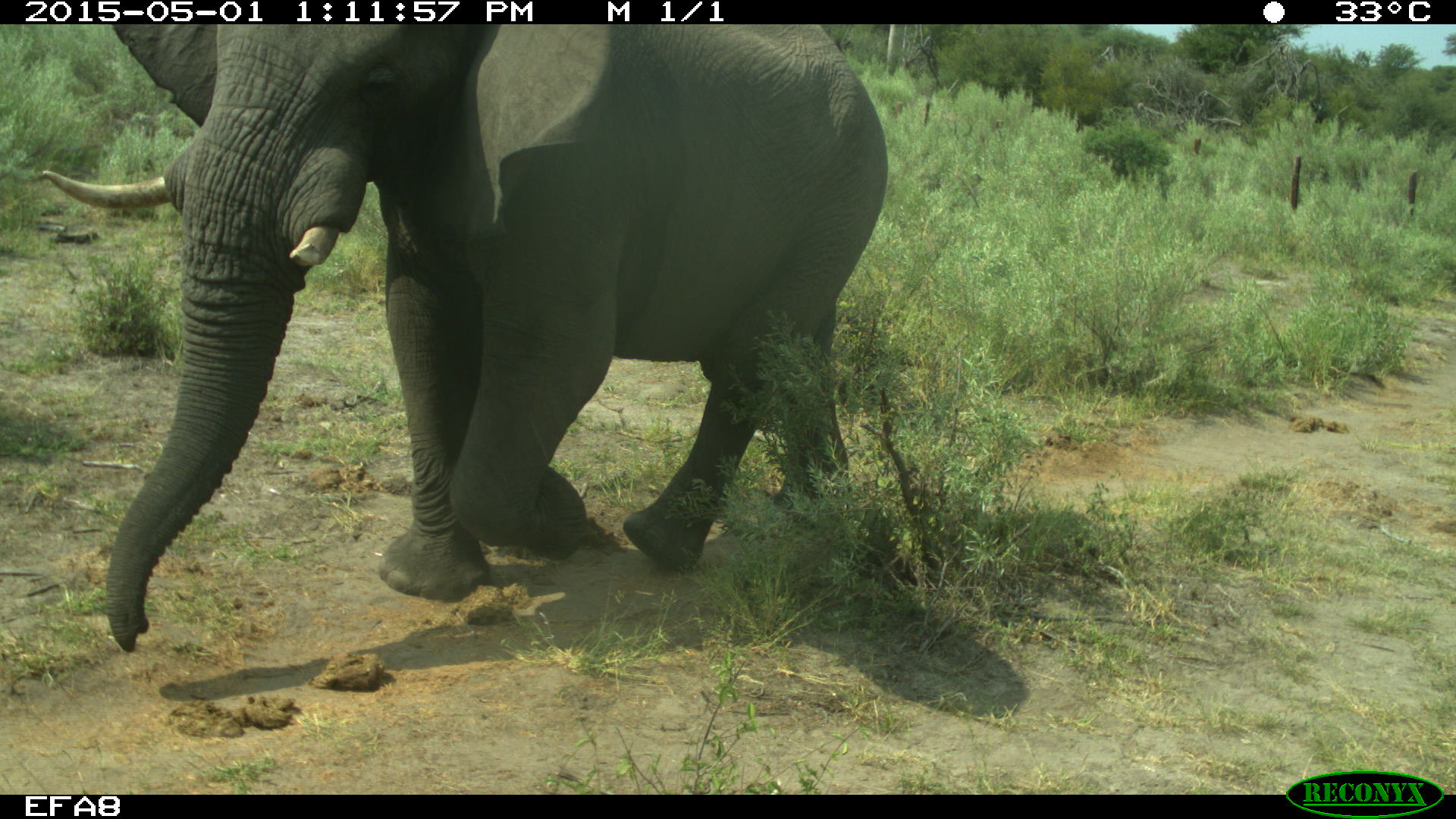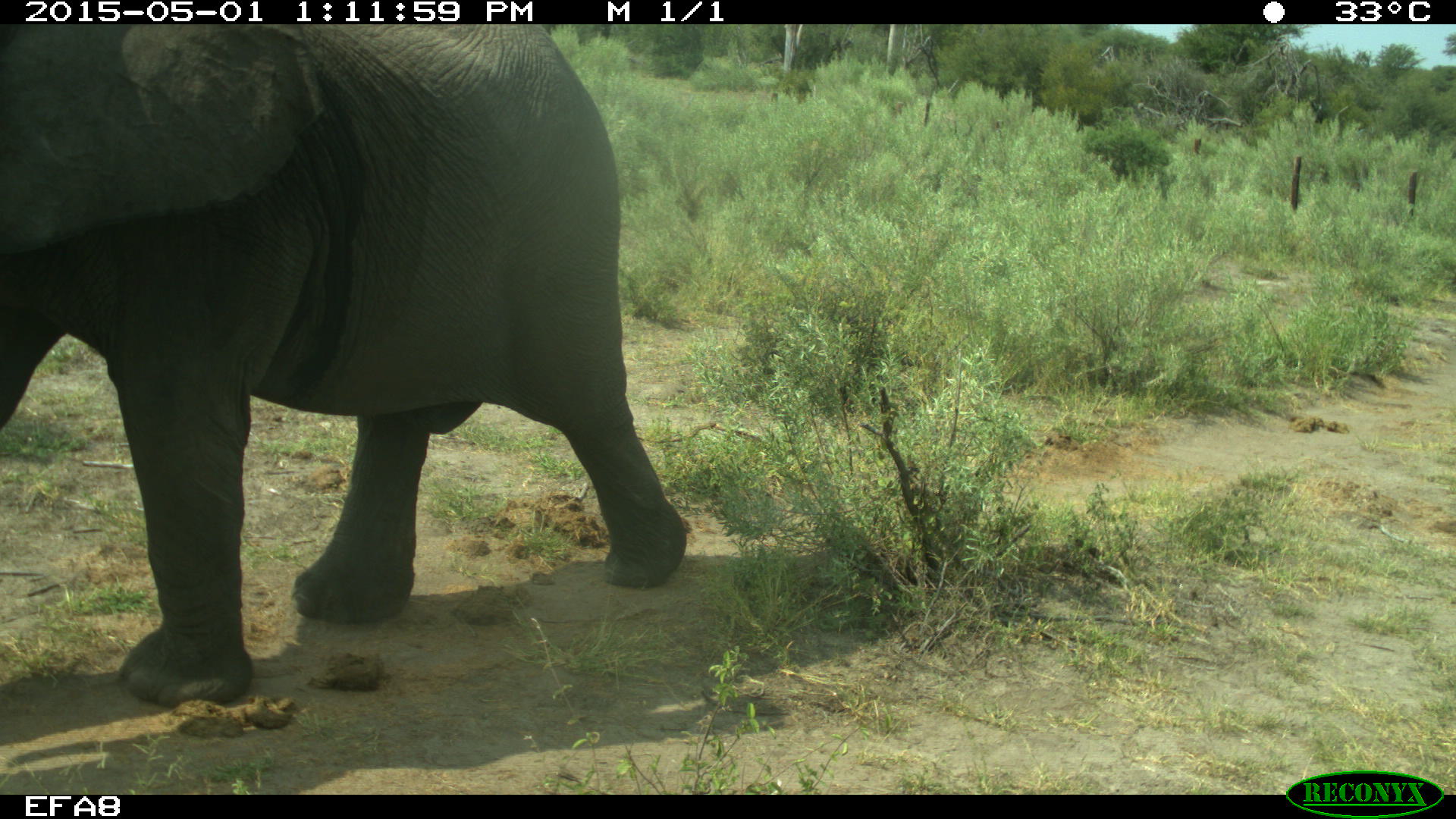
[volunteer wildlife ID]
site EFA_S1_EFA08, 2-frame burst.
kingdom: Animalia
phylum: Chordata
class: Mammalia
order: Proboscidea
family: Elephantidae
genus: Loxodonta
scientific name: Loxodonta africana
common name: african bush elephant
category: elephant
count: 1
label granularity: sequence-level